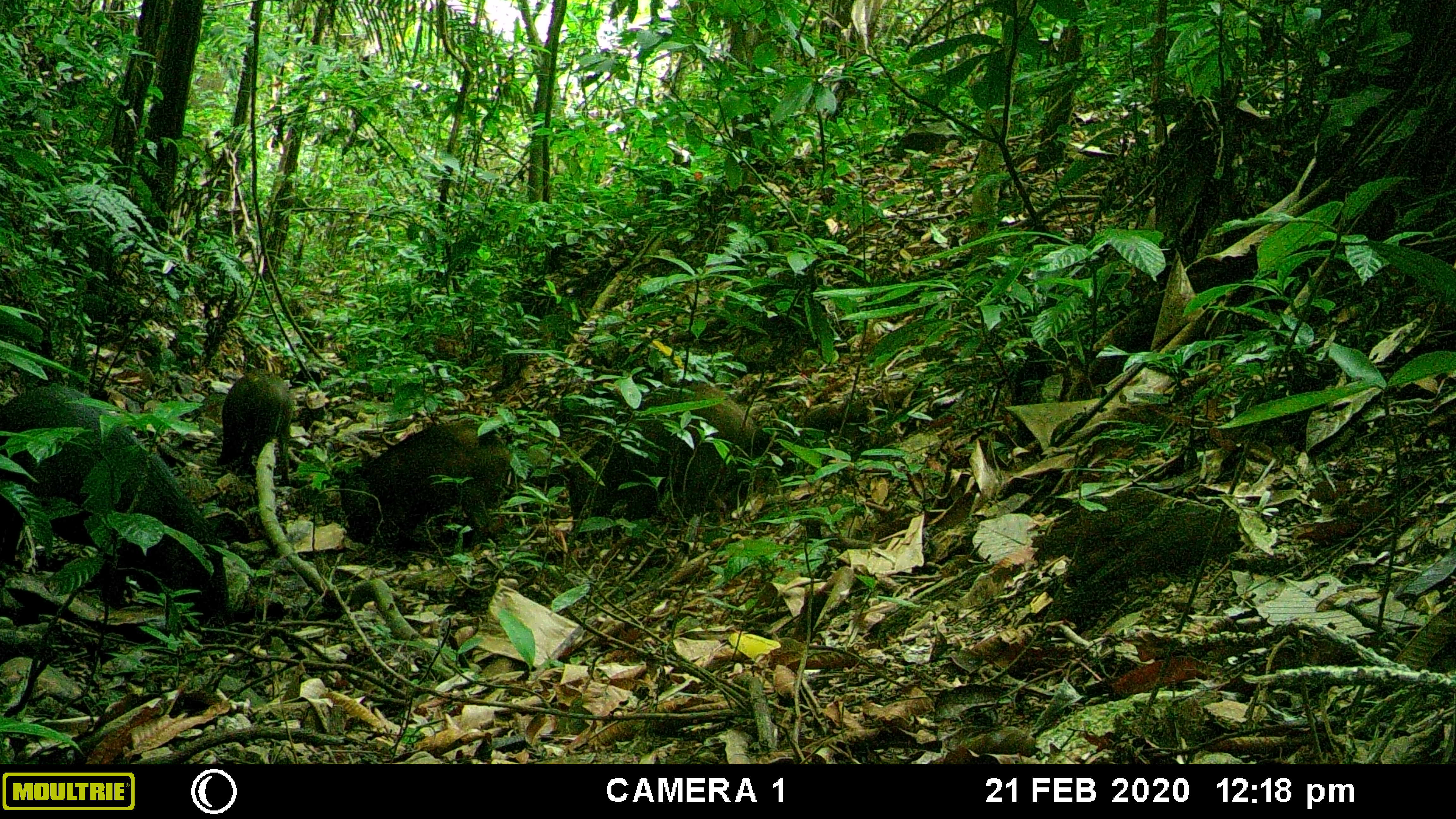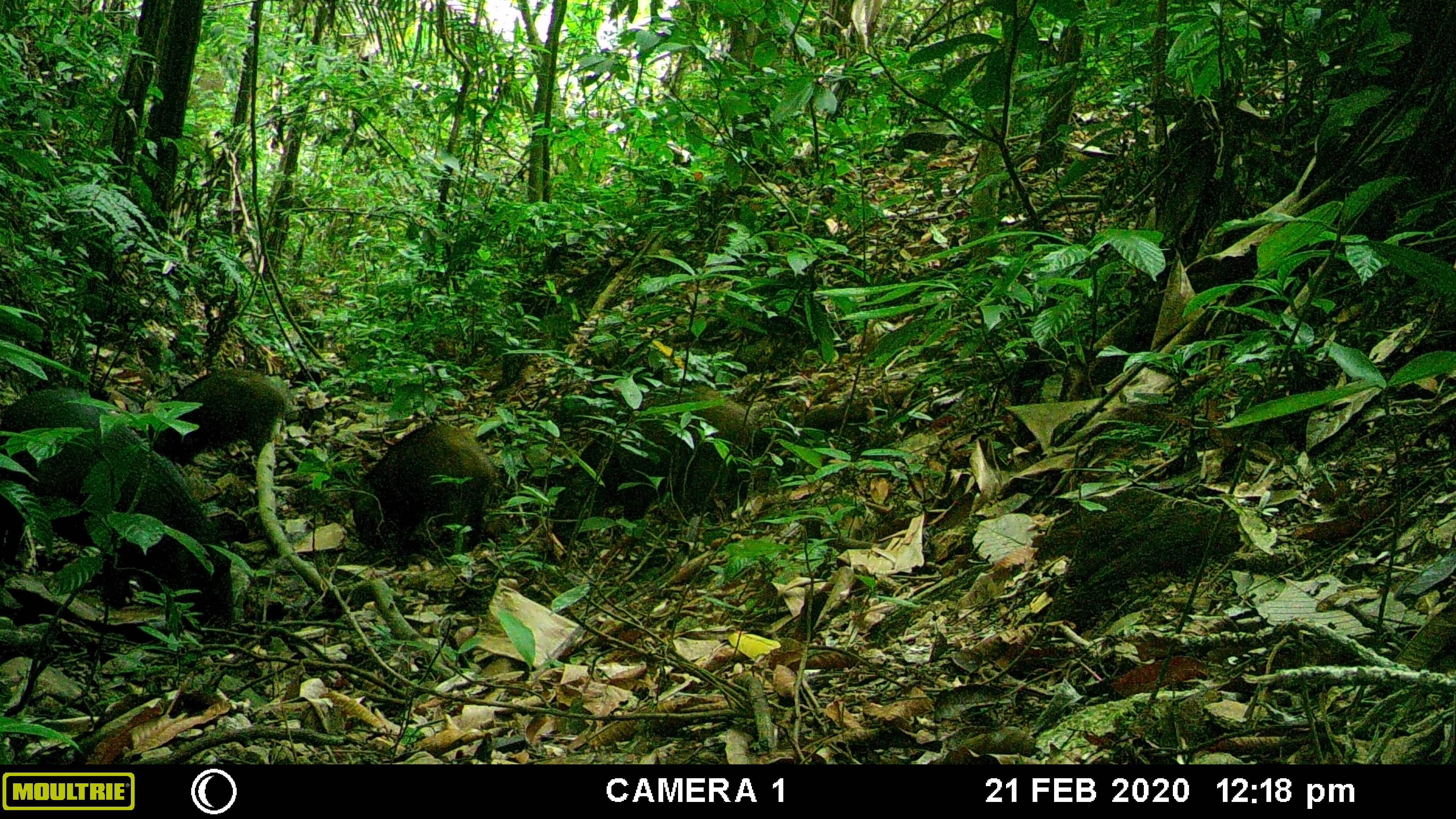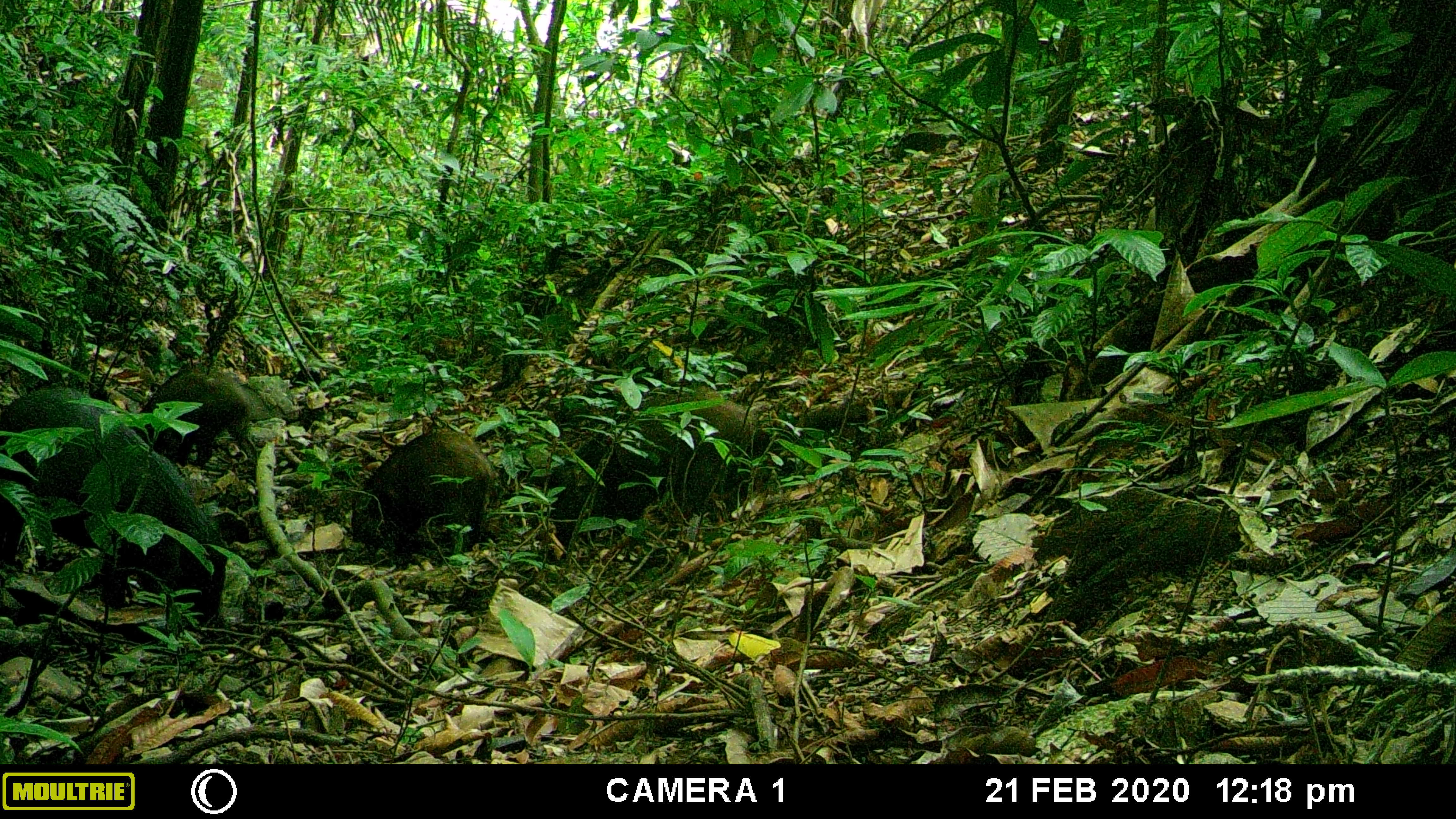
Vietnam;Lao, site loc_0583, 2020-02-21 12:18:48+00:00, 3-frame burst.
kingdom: Animalia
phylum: Chordata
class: Mammalia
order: Artiodactyla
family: Suidae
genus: Sus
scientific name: Sus scrofa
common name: eurasian wild pig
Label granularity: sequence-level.